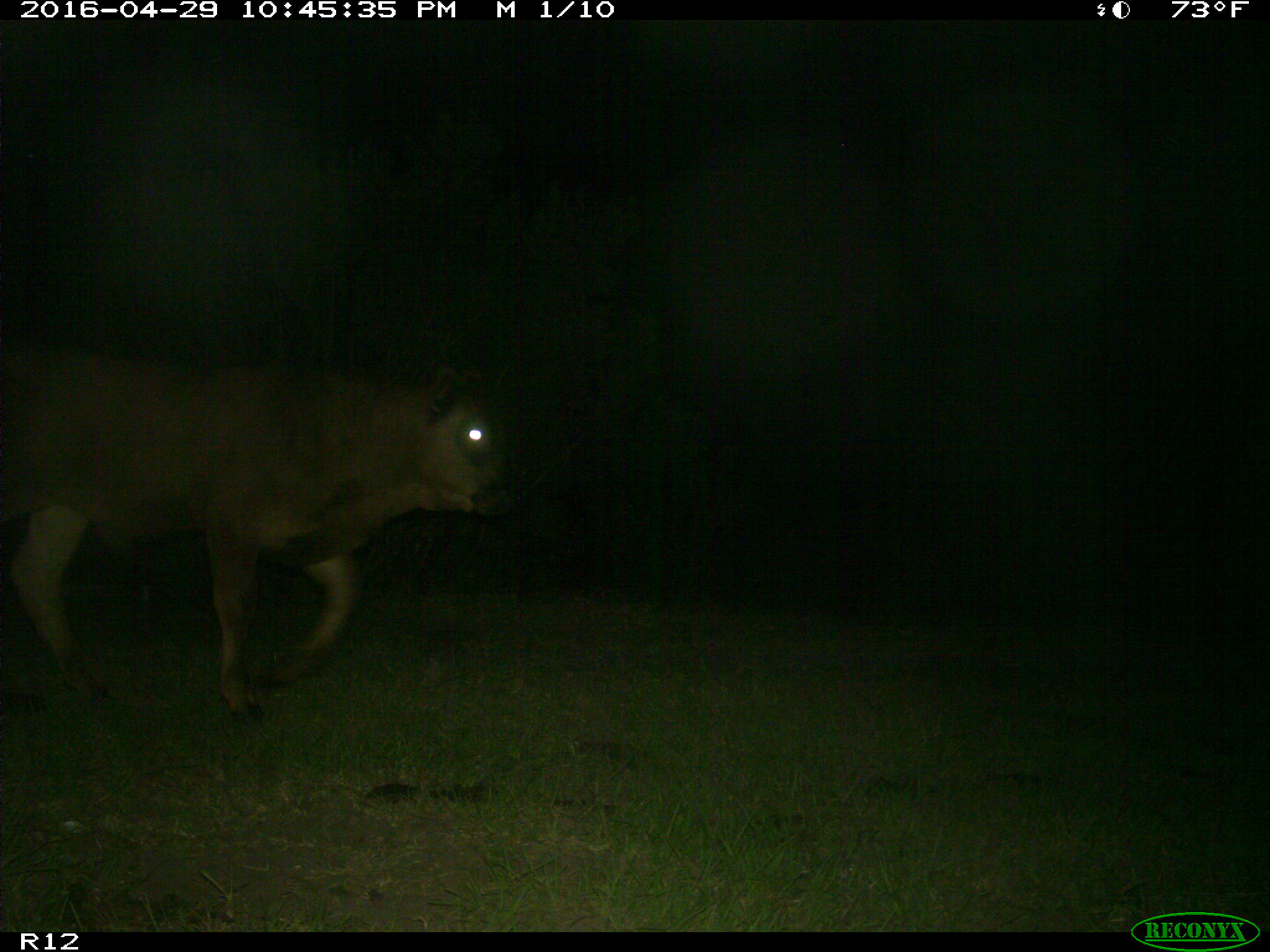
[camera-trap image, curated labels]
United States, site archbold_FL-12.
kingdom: Animalia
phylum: Chordata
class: Mammalia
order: Artiodactyla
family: Bovidae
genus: Bos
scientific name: Bos taurus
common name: domestic cow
Bos taurus (domestic cow).